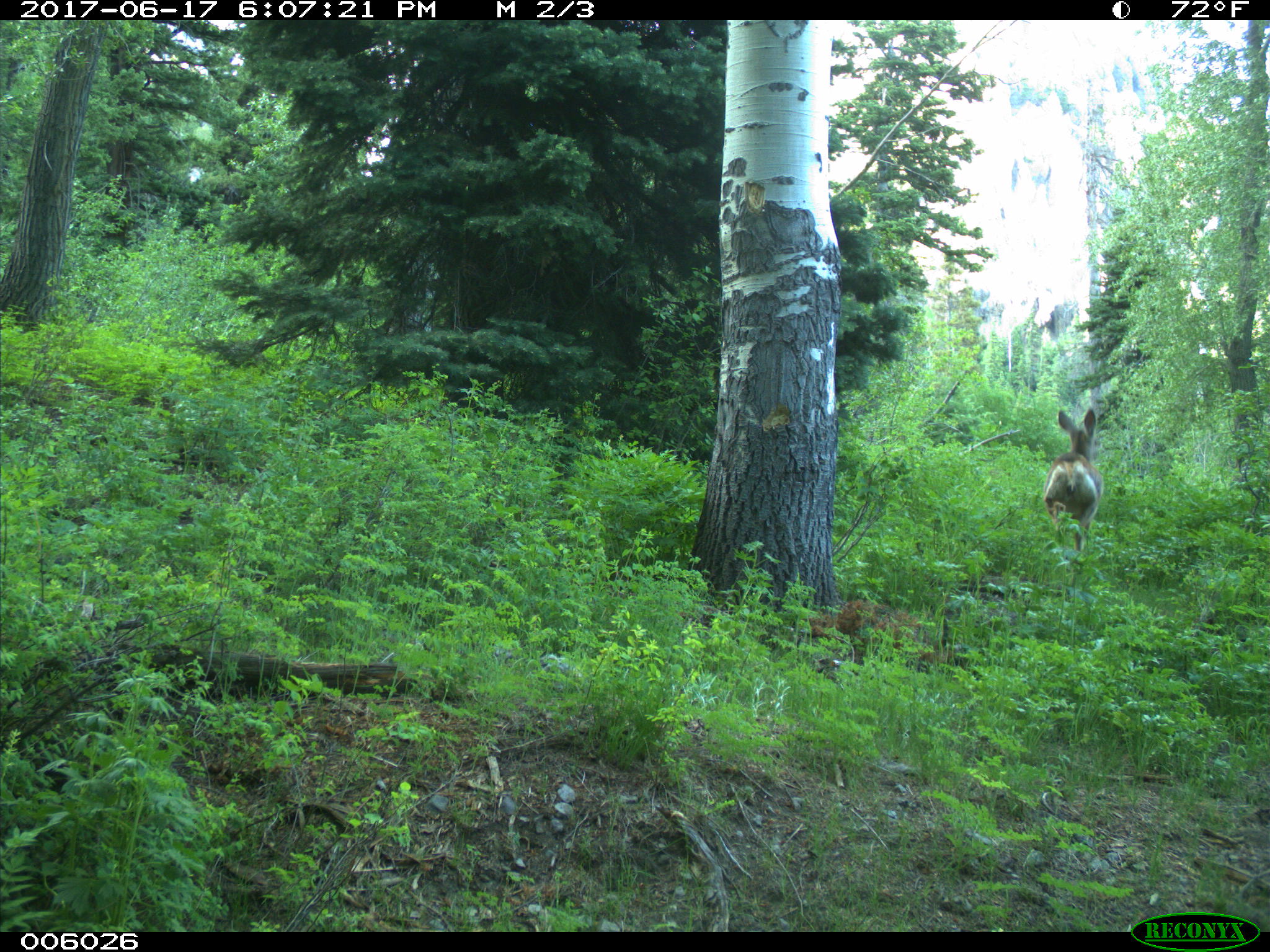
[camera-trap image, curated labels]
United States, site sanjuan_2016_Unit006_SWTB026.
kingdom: Animalia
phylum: Chordata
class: Mammalia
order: Artiodactyla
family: Cervidae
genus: Odocoileus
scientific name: Odocoileus hemionus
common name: mule deer